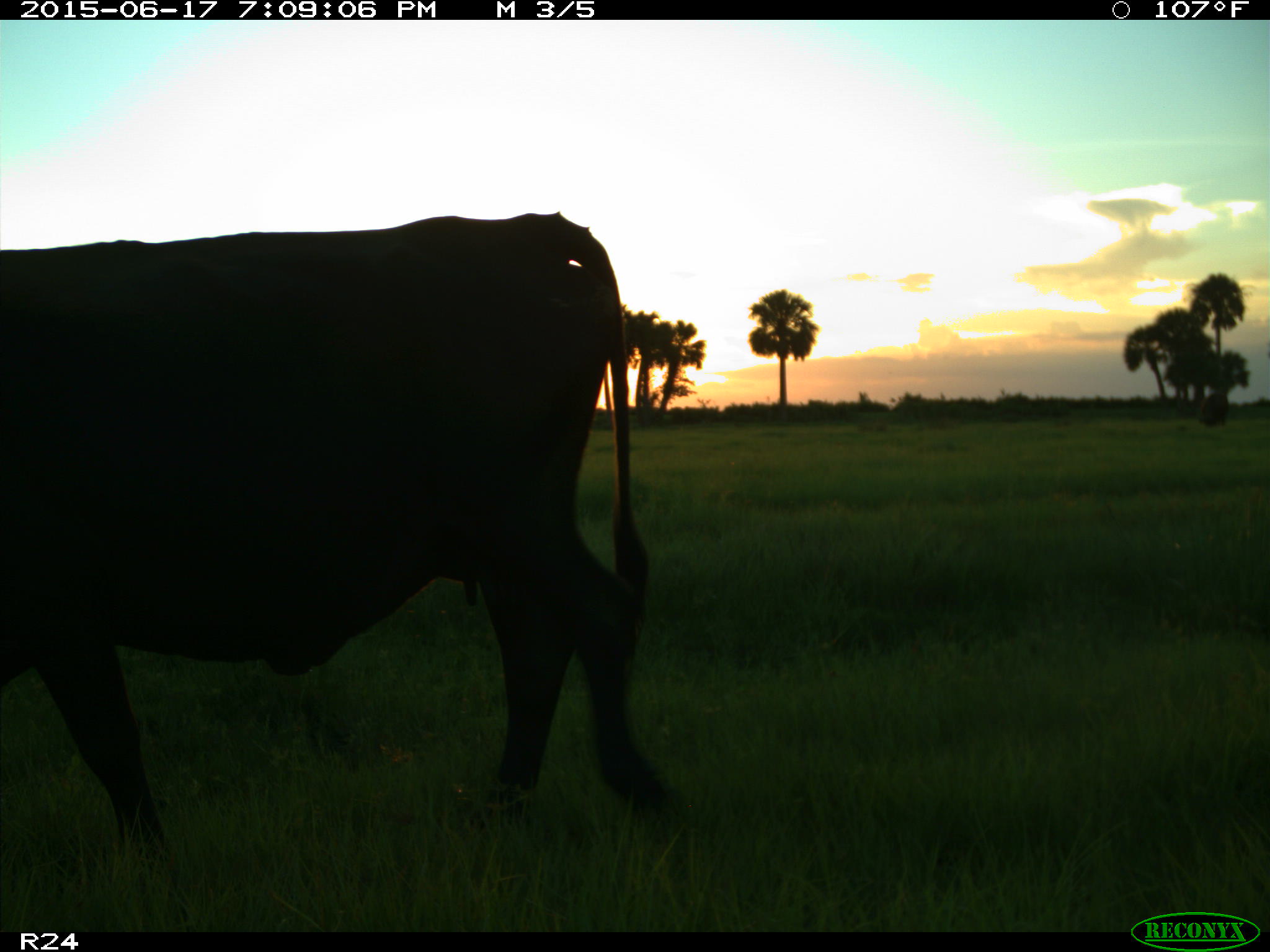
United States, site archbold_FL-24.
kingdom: Animalia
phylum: Chordata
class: Mammalia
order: Artiodactyla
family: Bovidae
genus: Bos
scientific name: Bos taurus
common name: domestic cow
Bos taurus (domestic cow).